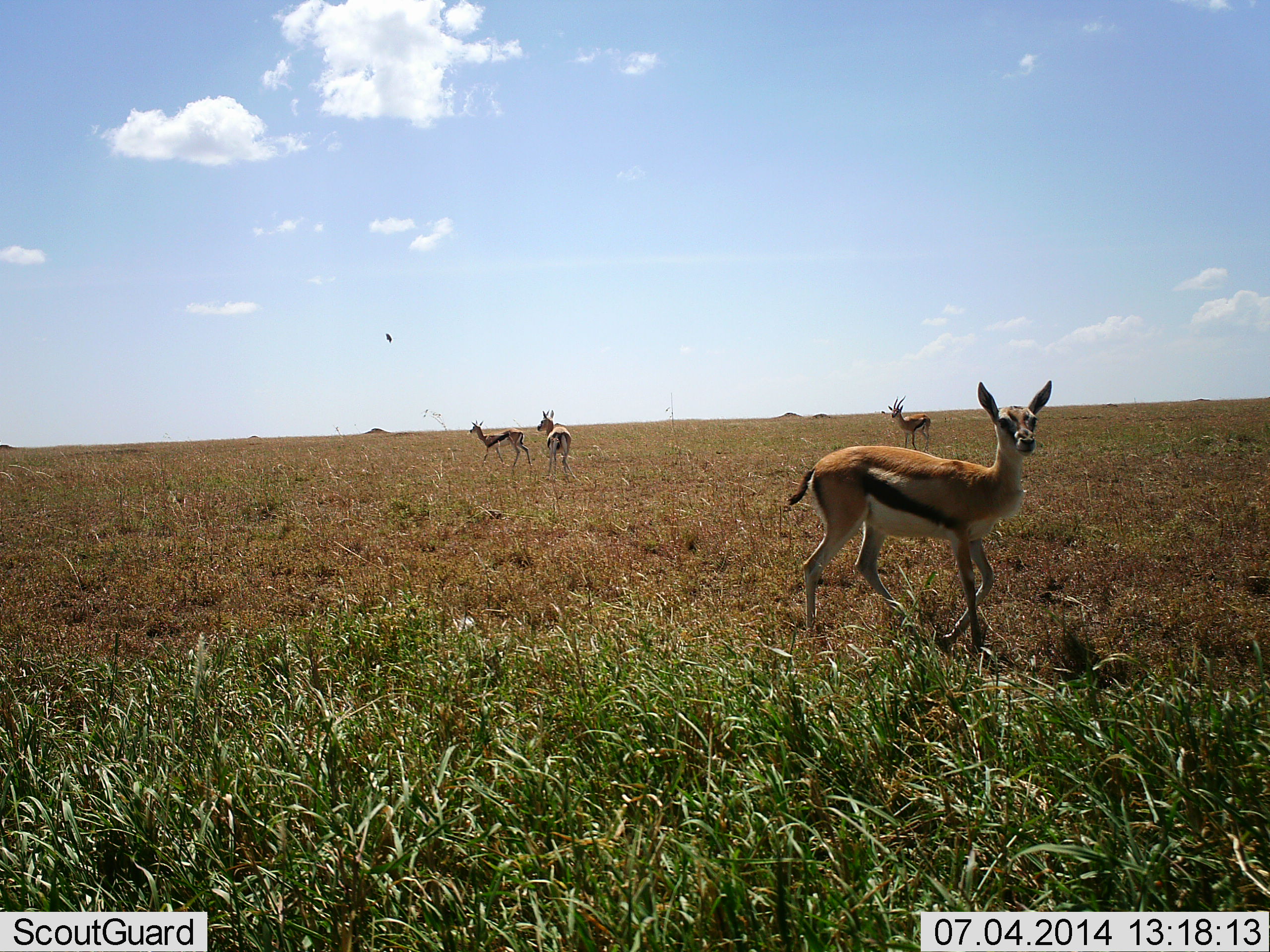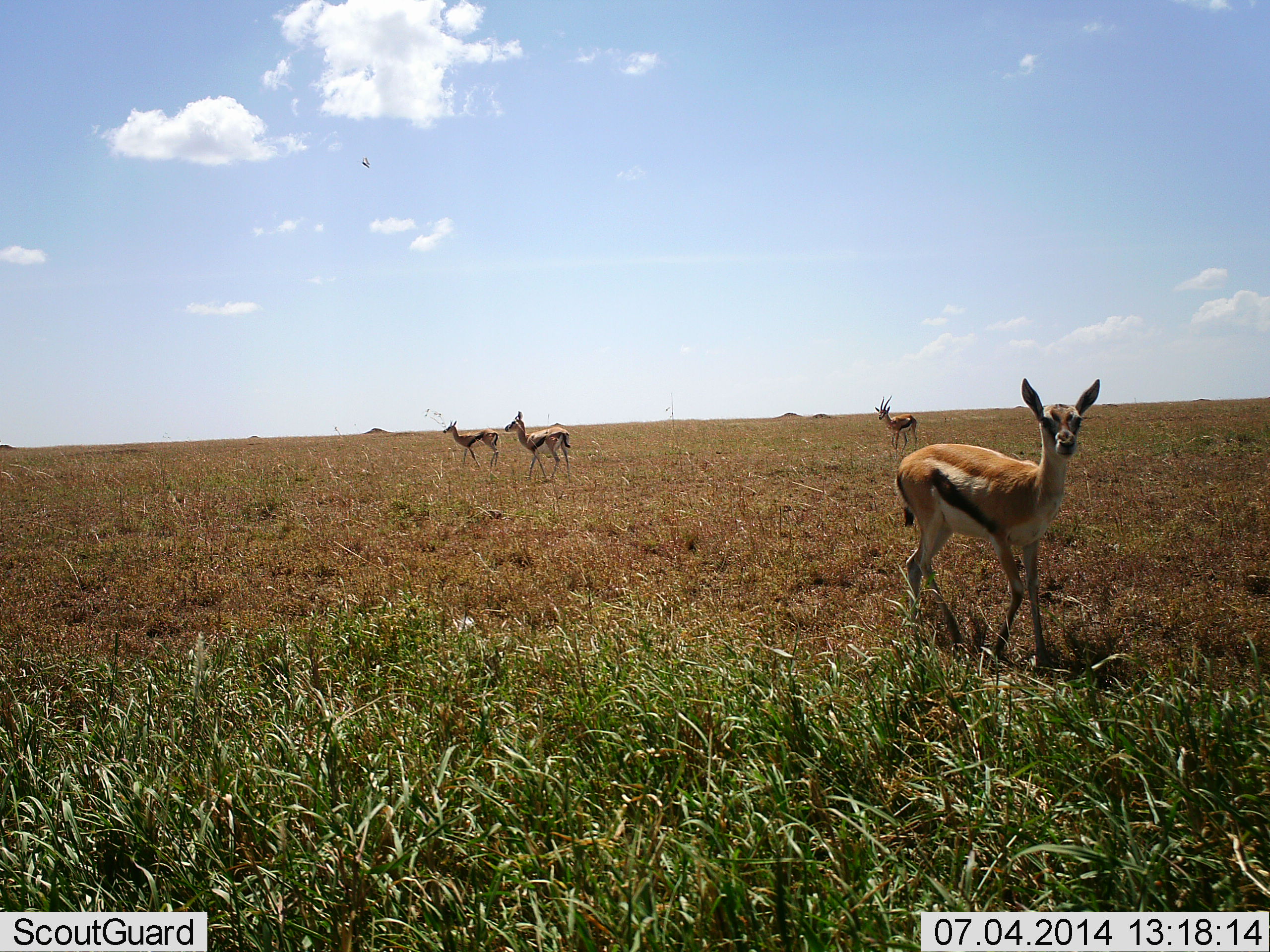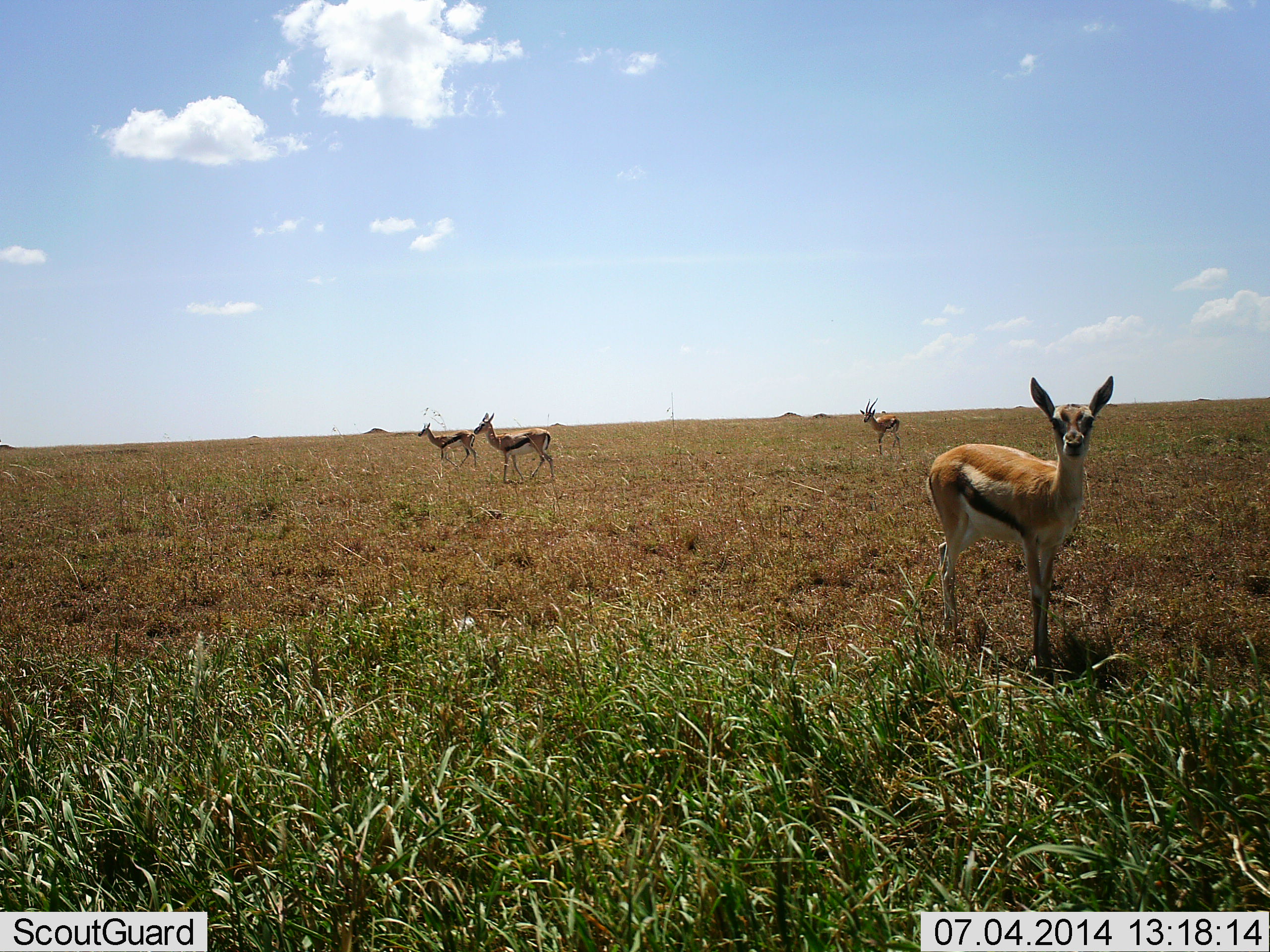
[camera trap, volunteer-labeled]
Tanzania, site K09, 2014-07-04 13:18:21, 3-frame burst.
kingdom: Animalia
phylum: Chordata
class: Mammalia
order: Artiodactyla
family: Bovidae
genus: Eudorcas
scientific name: Eudorcas thomsonii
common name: thomson's gazelle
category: gazellethomsons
Gazellethomsons (thomson's gazelle) (Eudorcas thomsonii), count 4. Behavior (volunteer vote fractions): standing 54%, resting 0%, moving 77%, interacting 0%. Young present (vote fraction): 0%. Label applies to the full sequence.